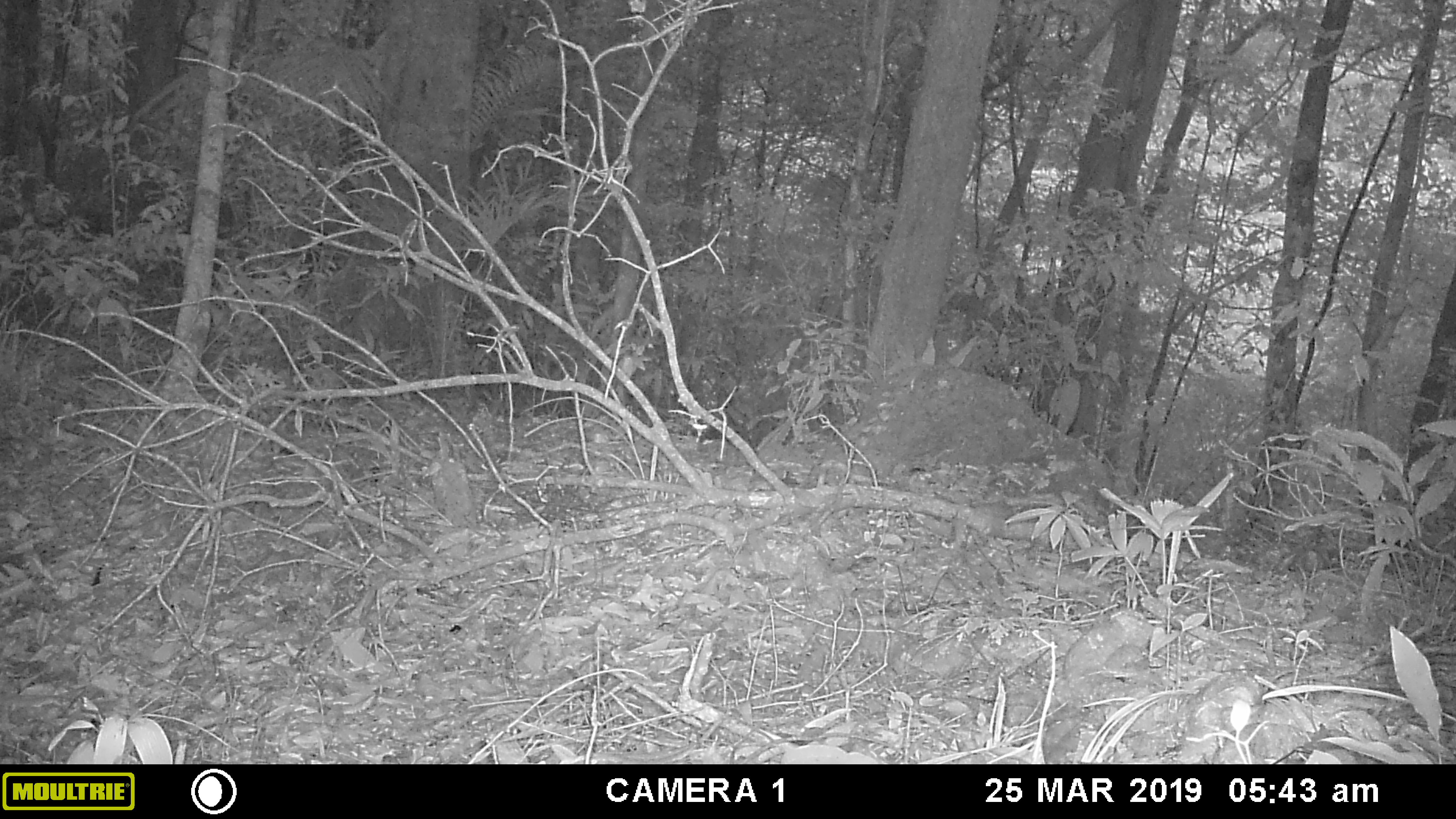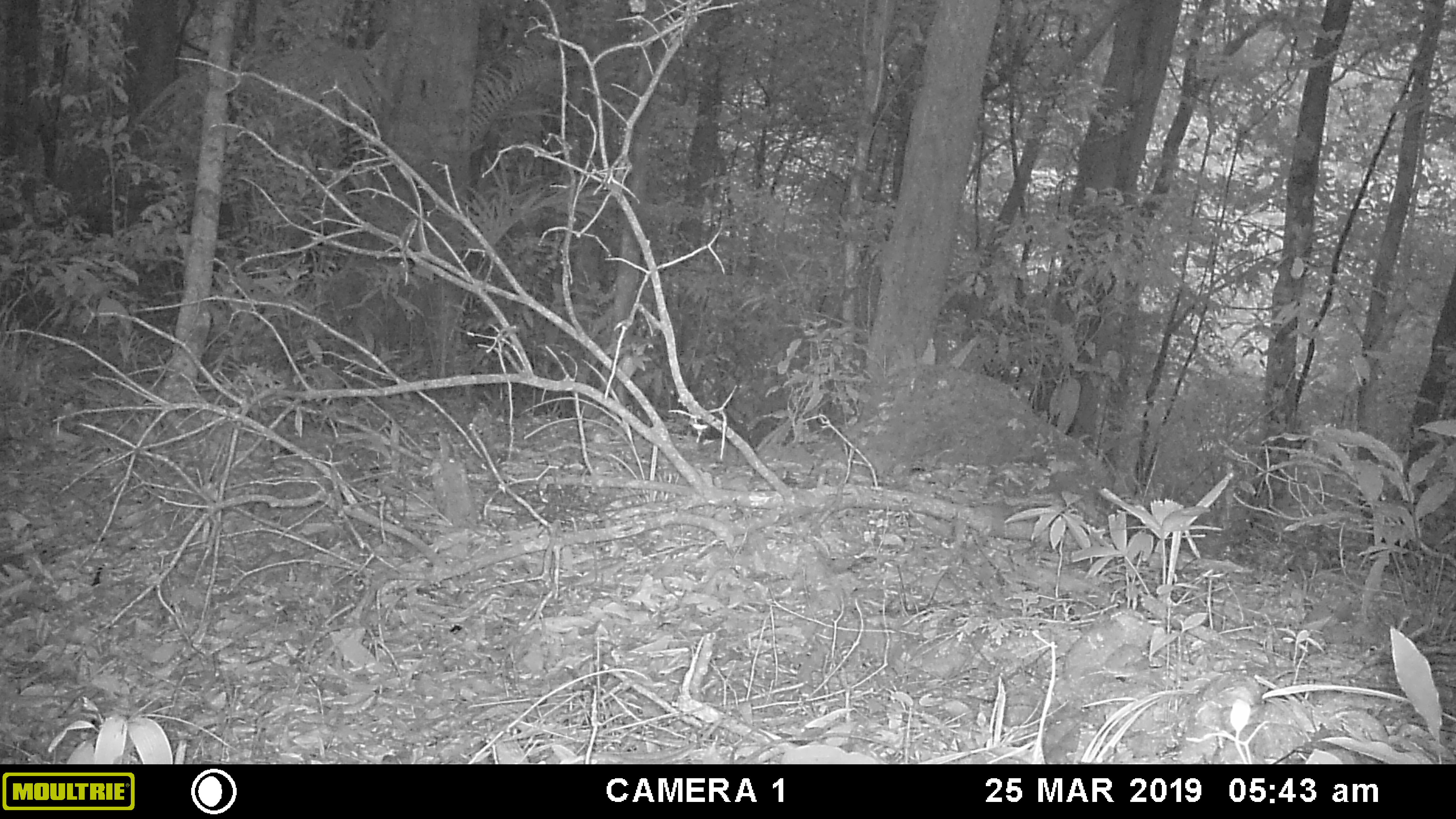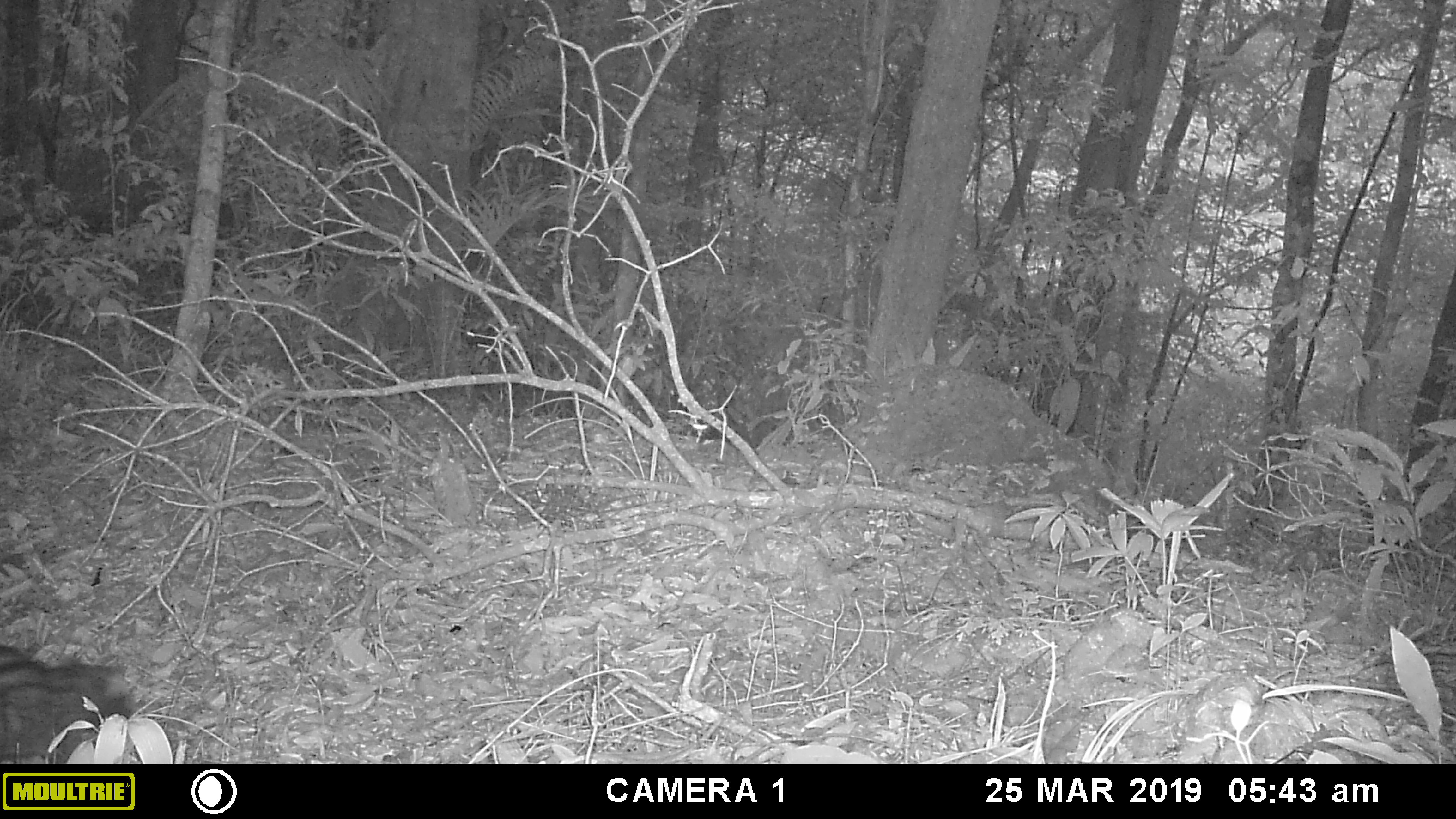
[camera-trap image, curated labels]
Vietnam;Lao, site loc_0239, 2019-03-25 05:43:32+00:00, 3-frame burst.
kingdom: Animalia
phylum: Chordata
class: Mammalia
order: Carnivora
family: Viverridae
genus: Paradoxurus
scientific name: Paradoxurus hermaphroditus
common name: common palm civet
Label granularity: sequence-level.